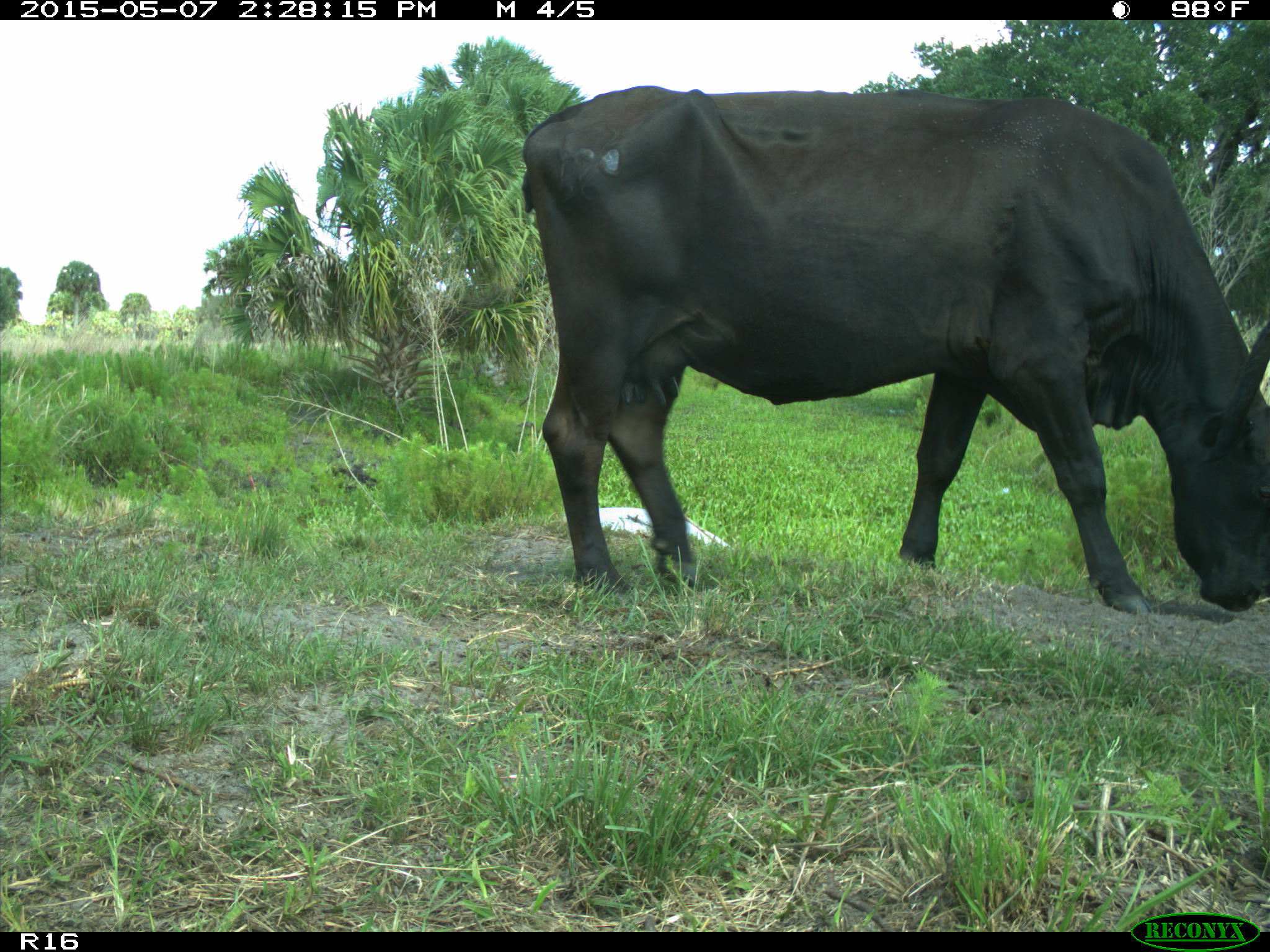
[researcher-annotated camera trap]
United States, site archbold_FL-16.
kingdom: Animalia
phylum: Chordata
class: Mammalia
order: Artiodactyla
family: Bovidae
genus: Bos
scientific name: Bos taurus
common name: domestic cow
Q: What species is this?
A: Bos taurus (domestic cow).